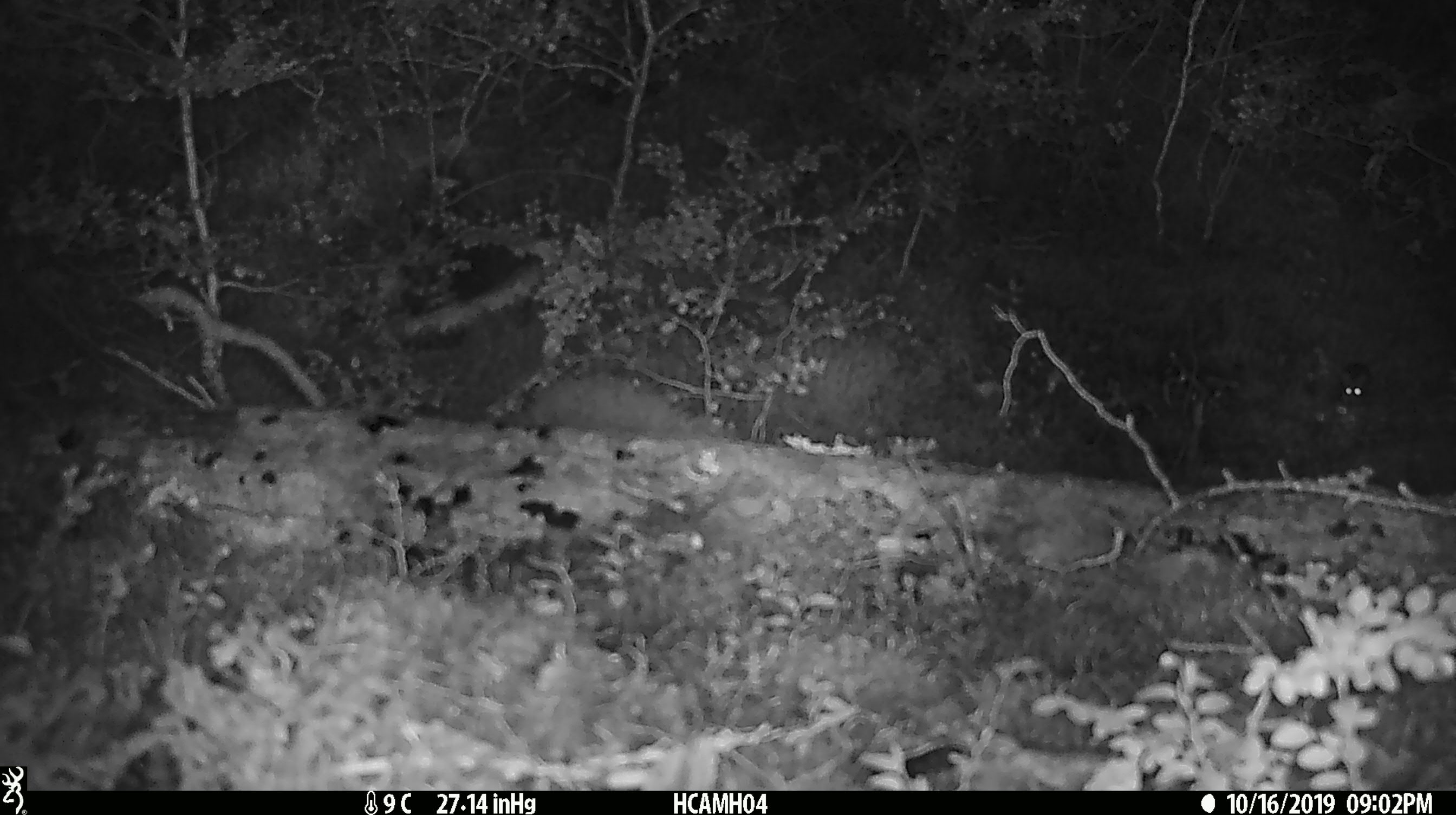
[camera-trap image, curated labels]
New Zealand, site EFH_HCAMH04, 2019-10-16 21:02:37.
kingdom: Animalia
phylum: Chordata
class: Mammalia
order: Rodentia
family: Muridae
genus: Mus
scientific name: Mus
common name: mouse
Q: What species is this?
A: Mouse (Mus).